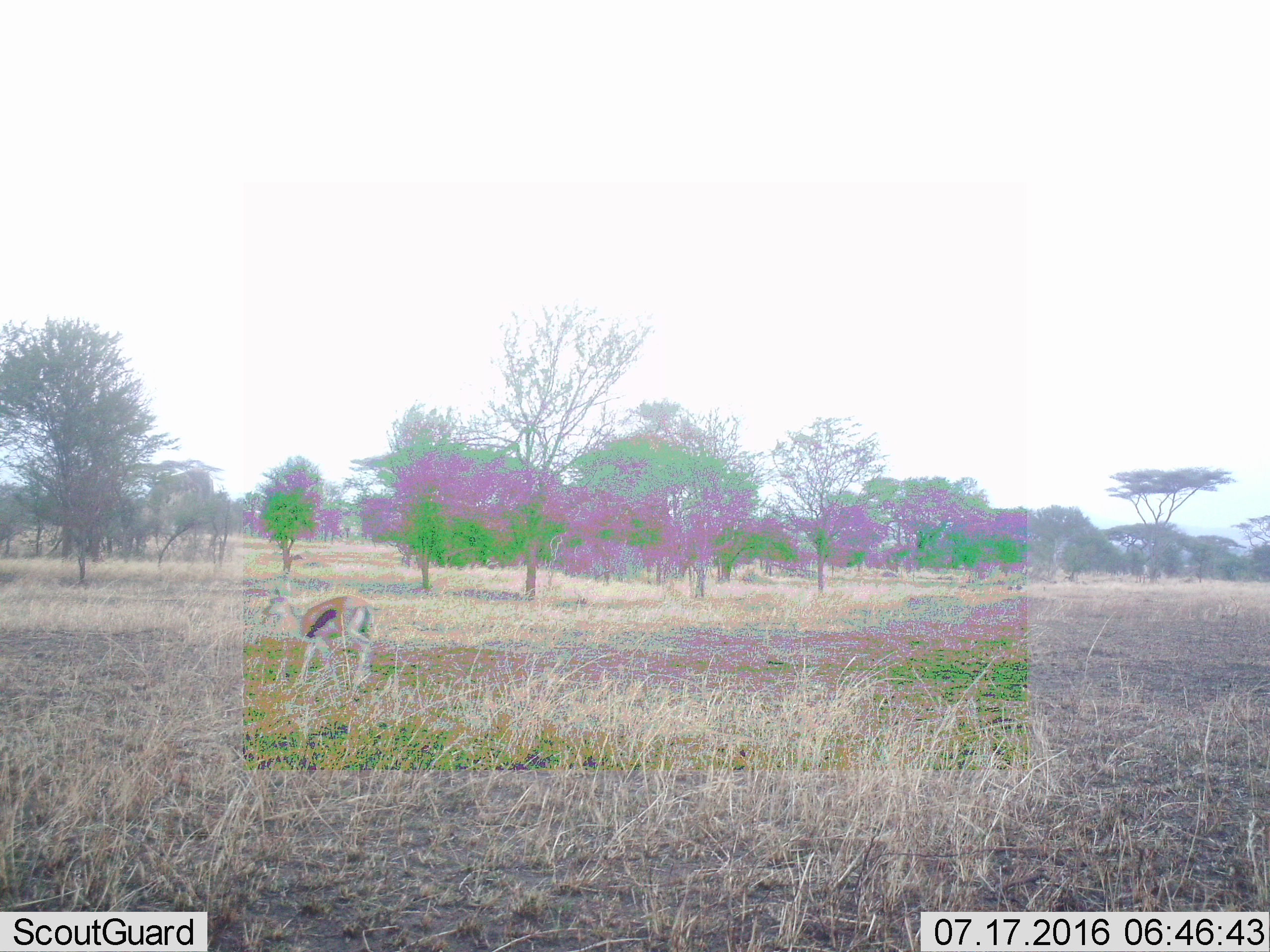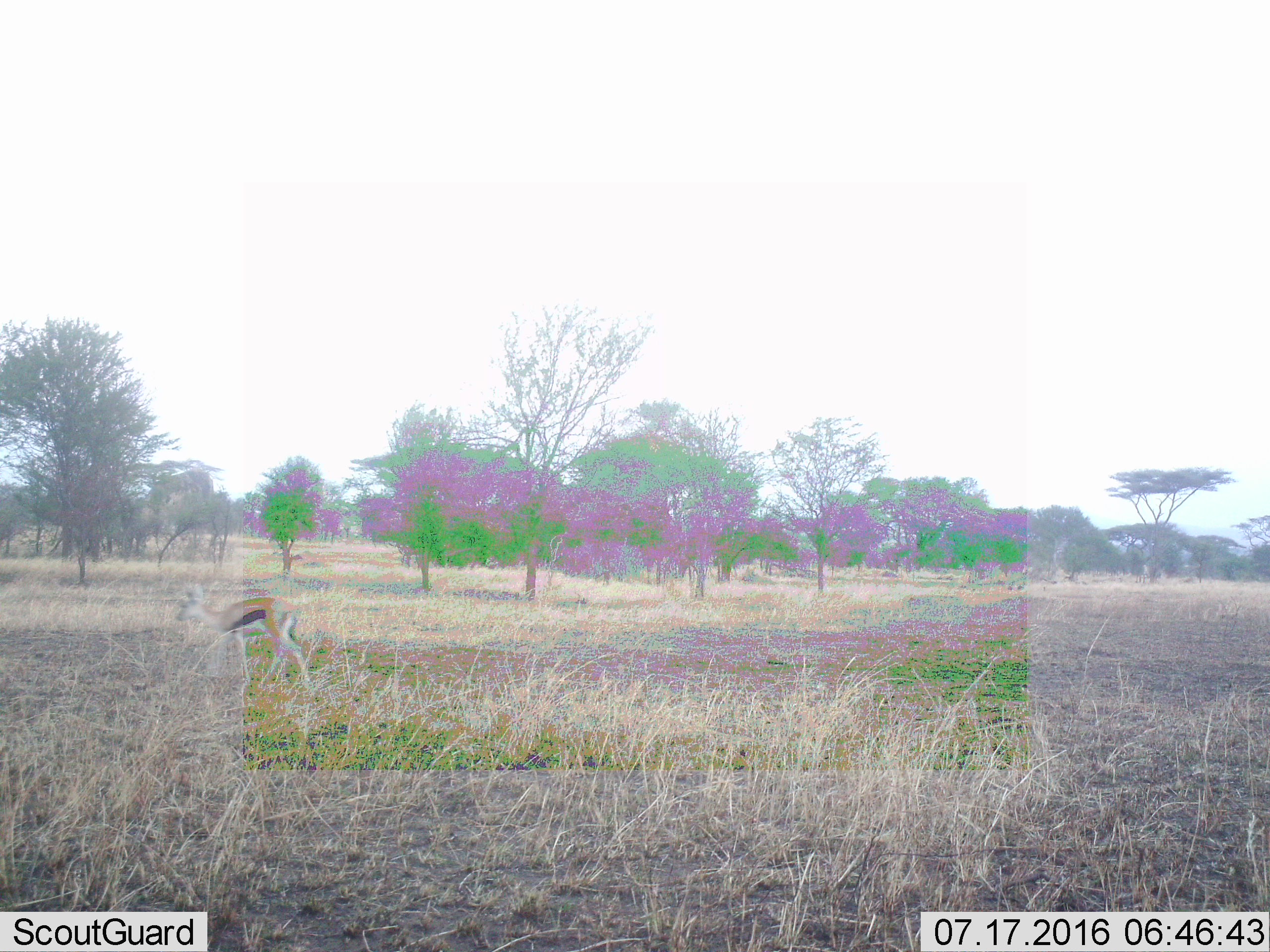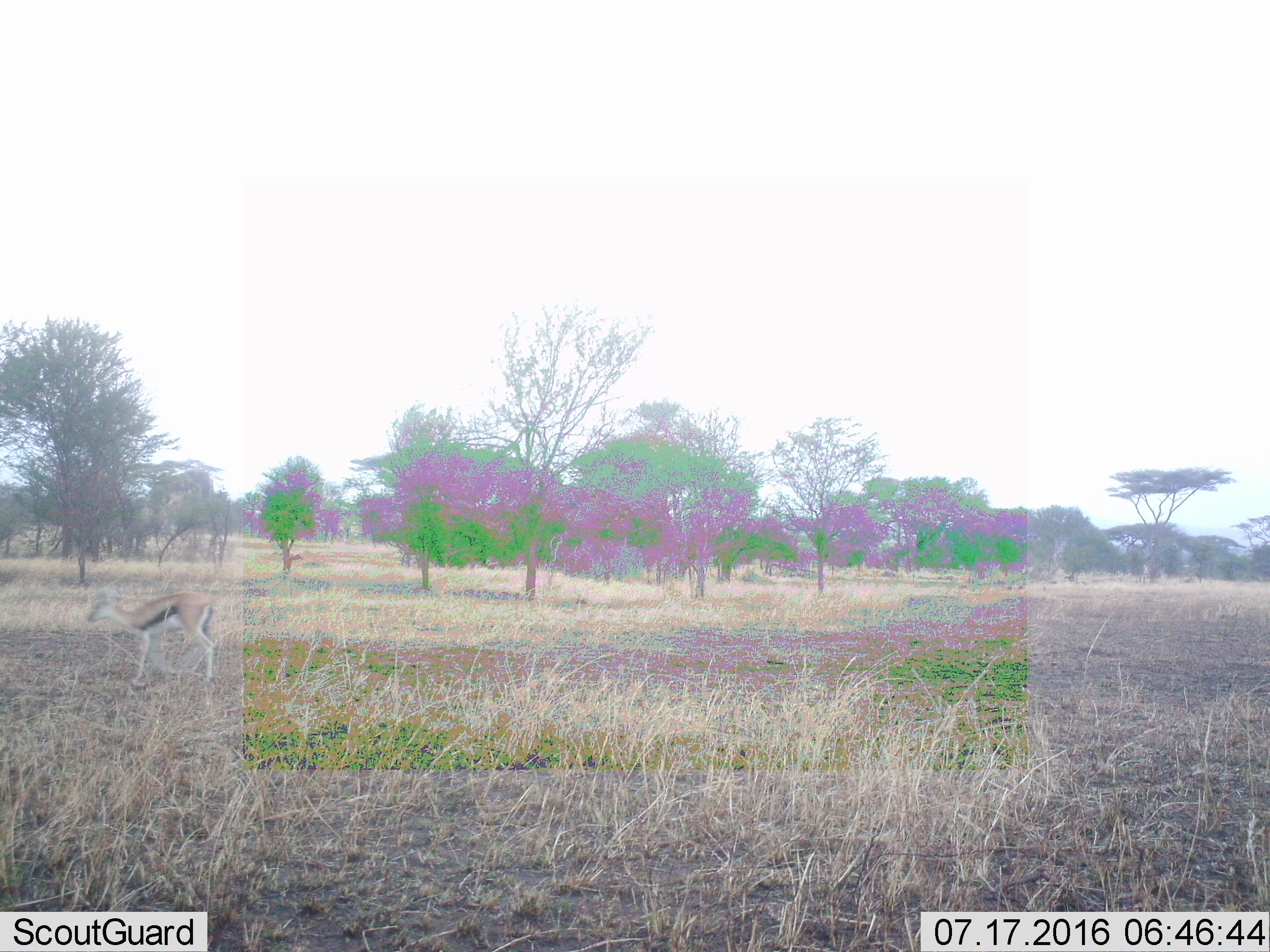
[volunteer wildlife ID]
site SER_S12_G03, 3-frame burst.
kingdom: Animalia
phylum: Chordata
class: Mammalia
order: Artiodactyla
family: Bovidae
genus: Eudorcas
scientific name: Eudorcas thomsonii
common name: thomson's gazelle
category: gazellethomsons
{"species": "gazellethomsons (thomson's gazelle) (Eudorcas thomsonii)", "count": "1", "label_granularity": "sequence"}